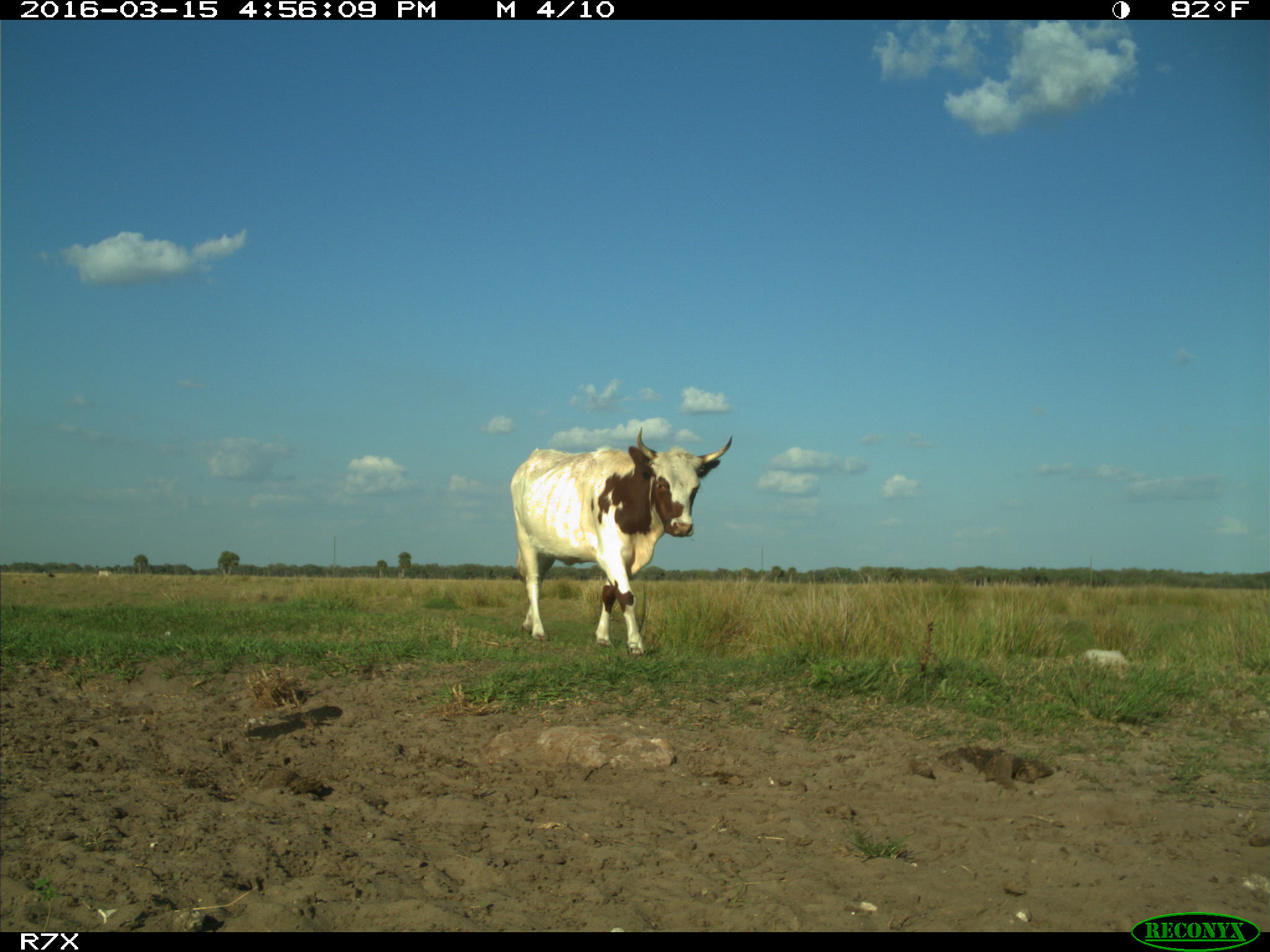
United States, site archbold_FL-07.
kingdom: Animalia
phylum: Chordata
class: Mammalia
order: Artiodactyla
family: Bovidae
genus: Bos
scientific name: Bos taurus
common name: domestic cow